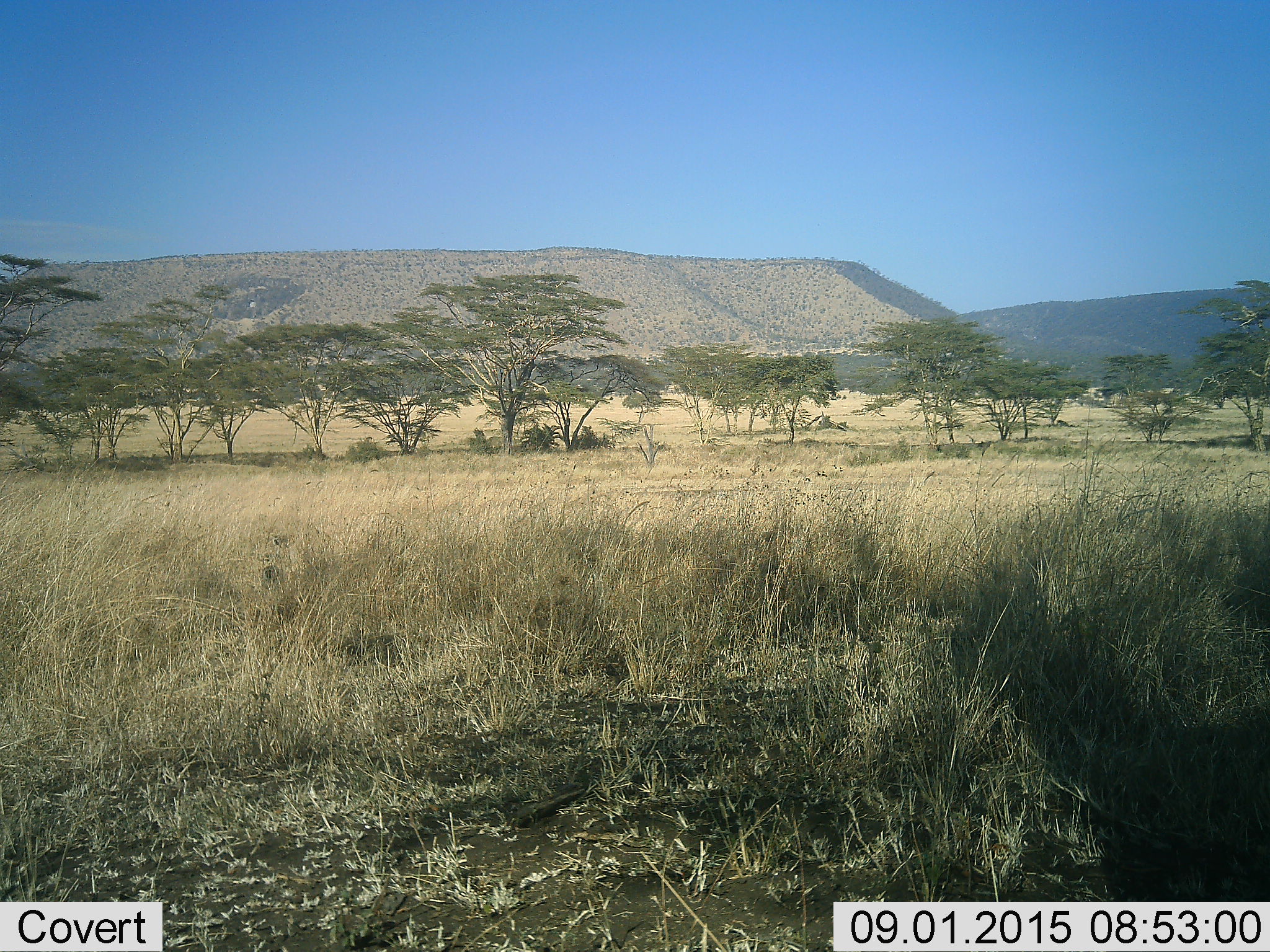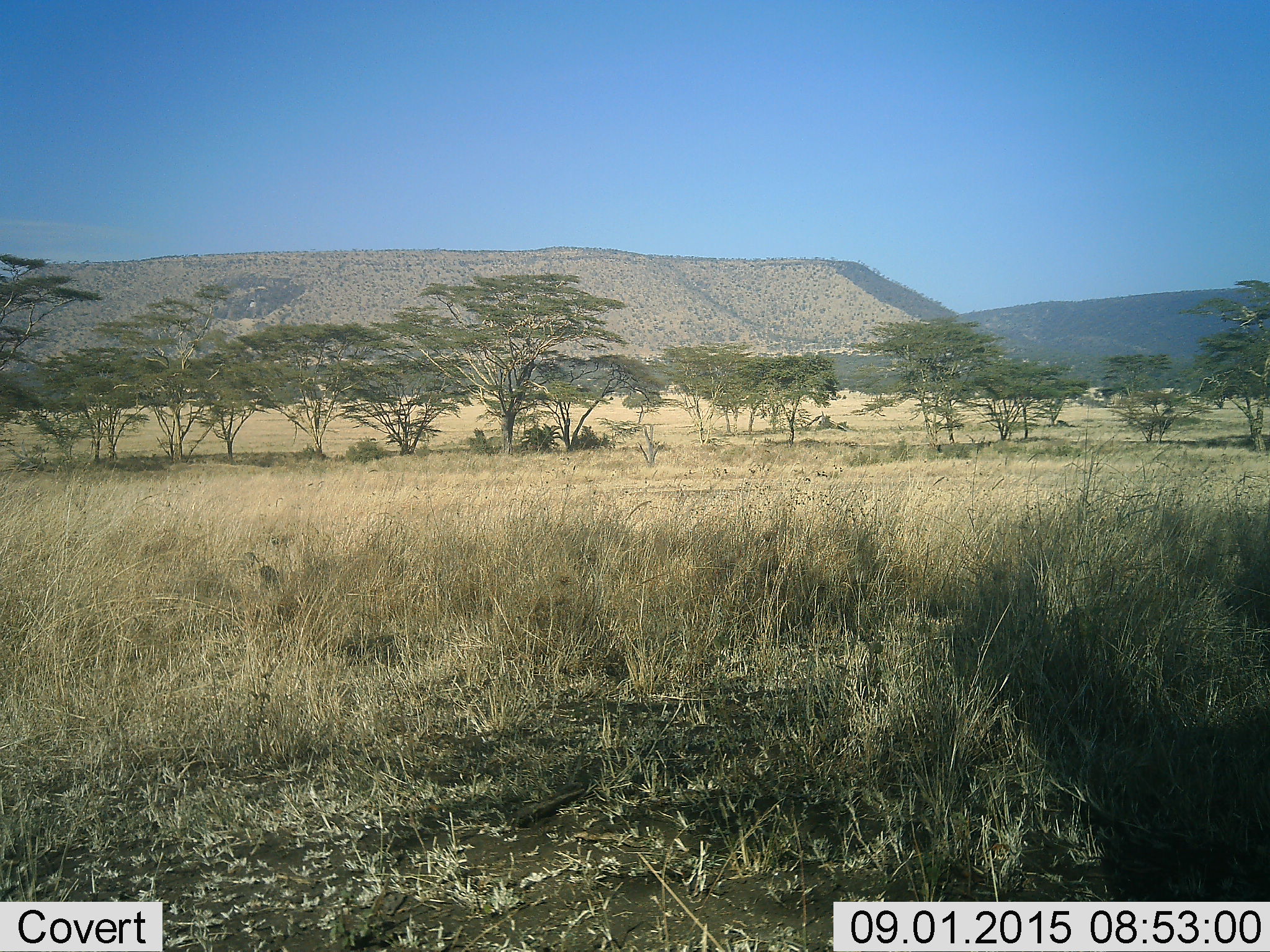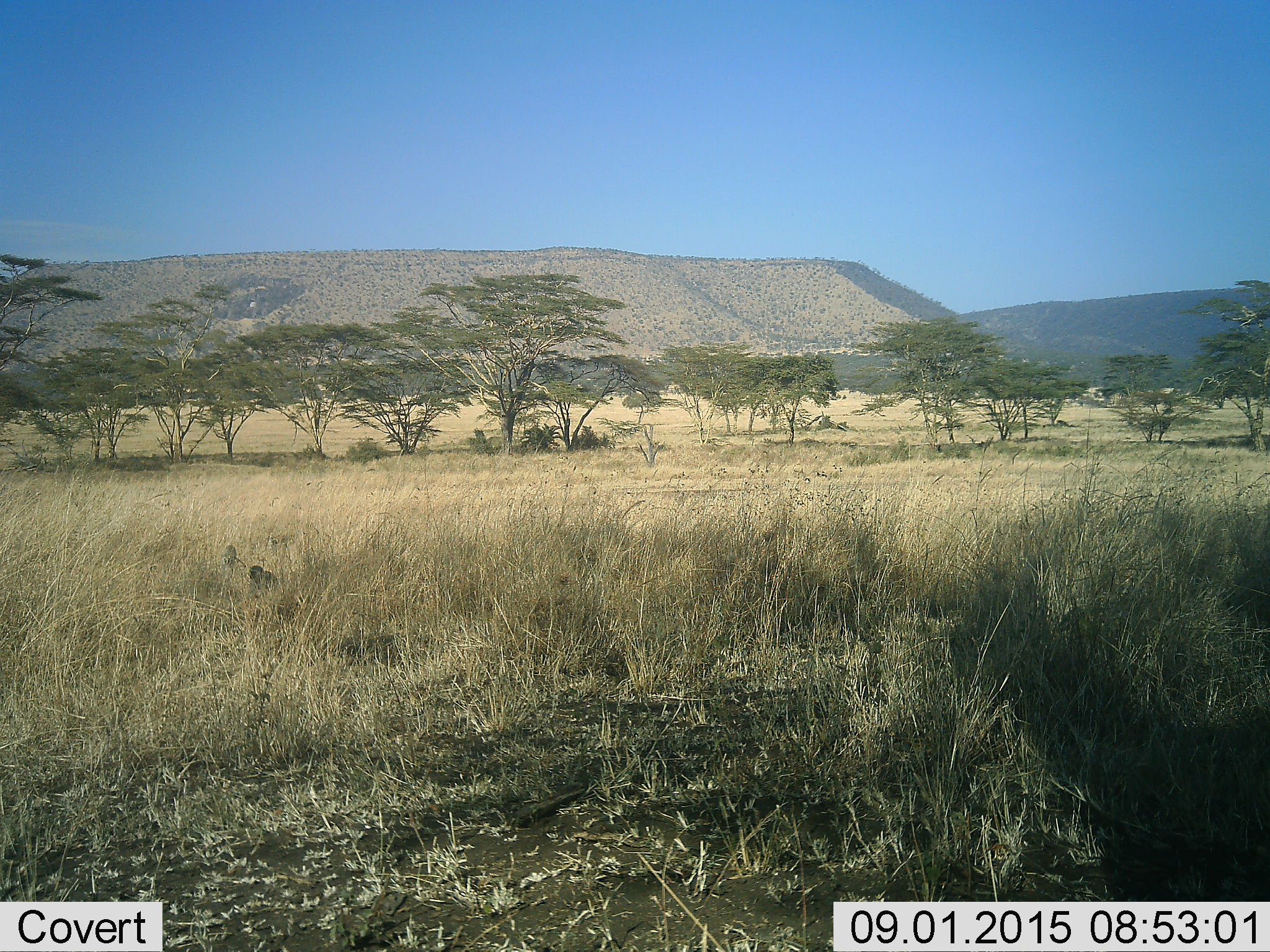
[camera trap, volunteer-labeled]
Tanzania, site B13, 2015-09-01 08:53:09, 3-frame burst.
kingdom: Animalia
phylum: Chordata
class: Mammalia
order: Primates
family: Cercopithecidae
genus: Chlorocebus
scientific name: Chlorocebus pygerythrus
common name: vervet monkey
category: monkeyvervet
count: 2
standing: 25%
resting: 50%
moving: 75%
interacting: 0%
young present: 0%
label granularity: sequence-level